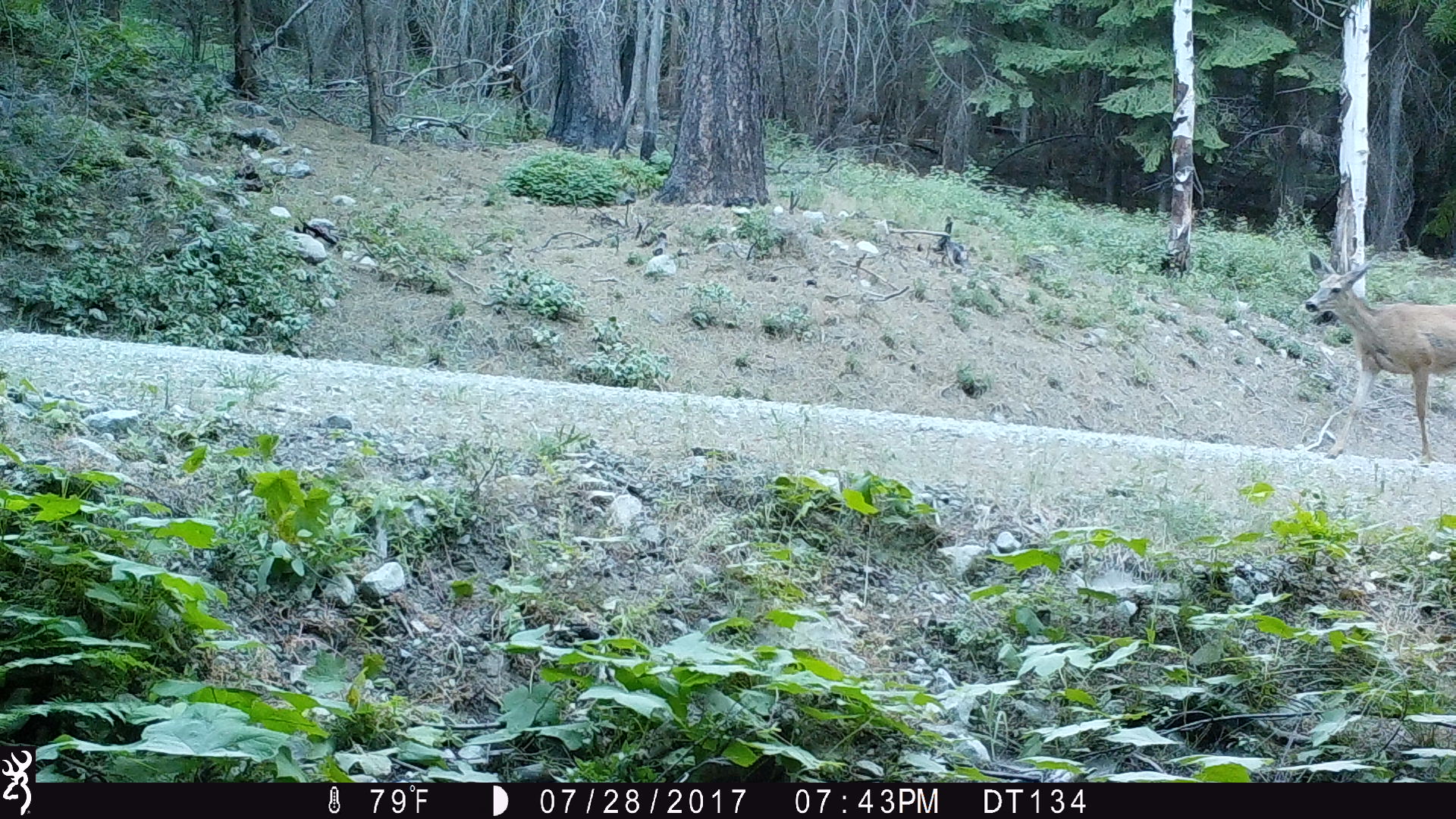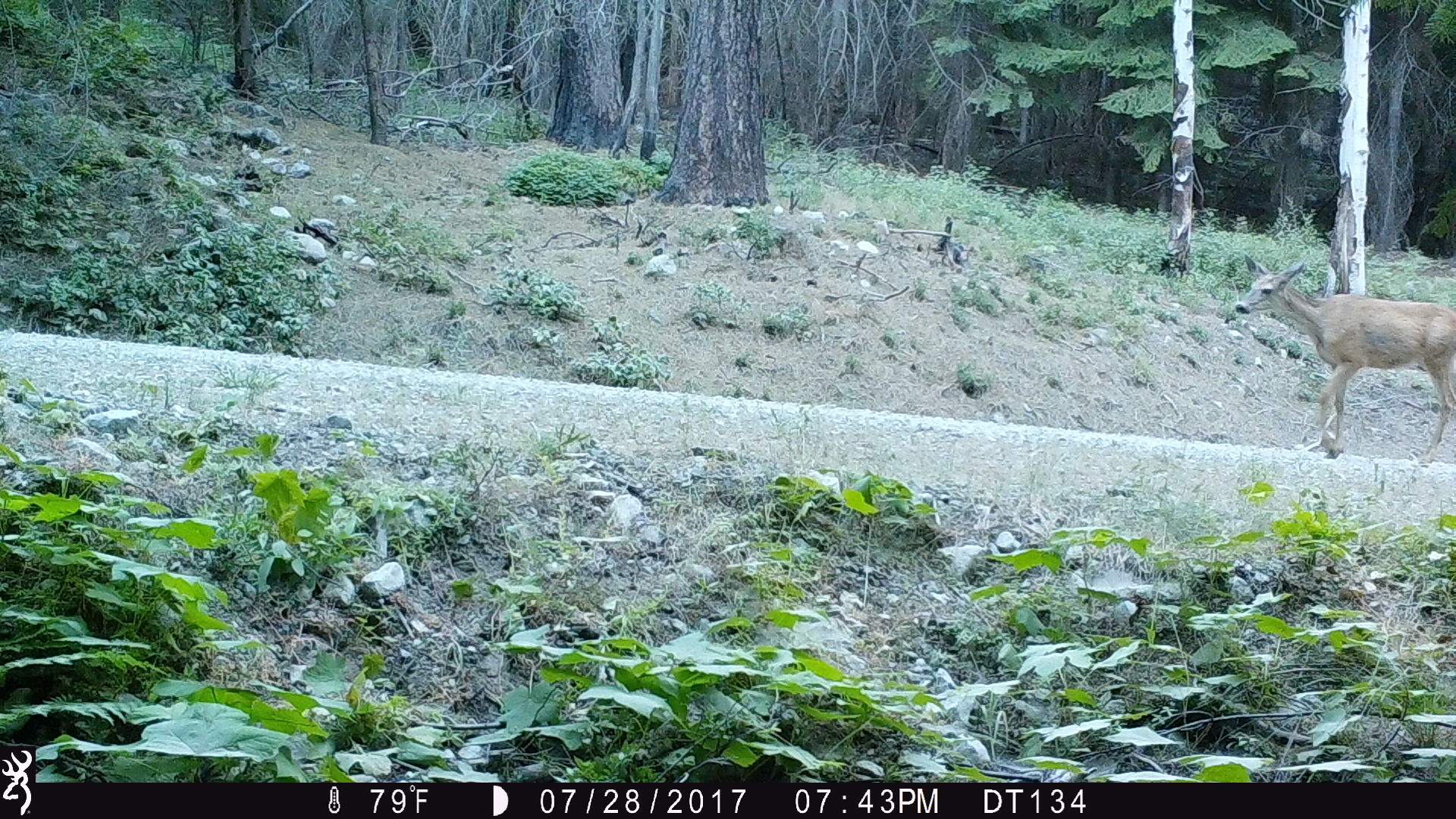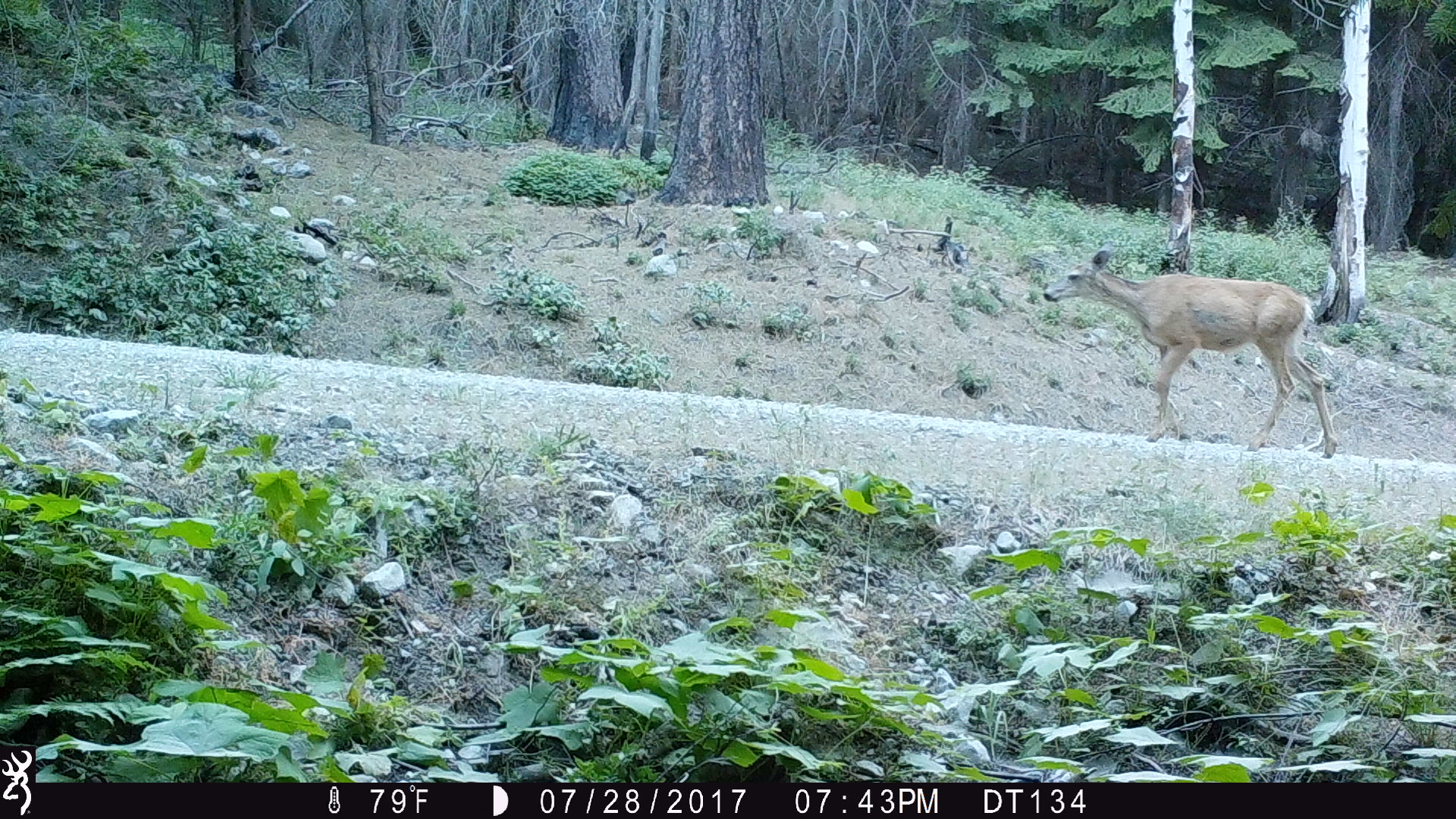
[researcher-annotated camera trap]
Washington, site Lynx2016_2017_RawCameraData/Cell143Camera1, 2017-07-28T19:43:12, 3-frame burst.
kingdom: Animalia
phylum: Chordata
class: Mammalia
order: Artiodactyla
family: Cervidae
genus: Odocoileus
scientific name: Odocoileus hemionus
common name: mule deer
Odocoileus hemionus (mule deer). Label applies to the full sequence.